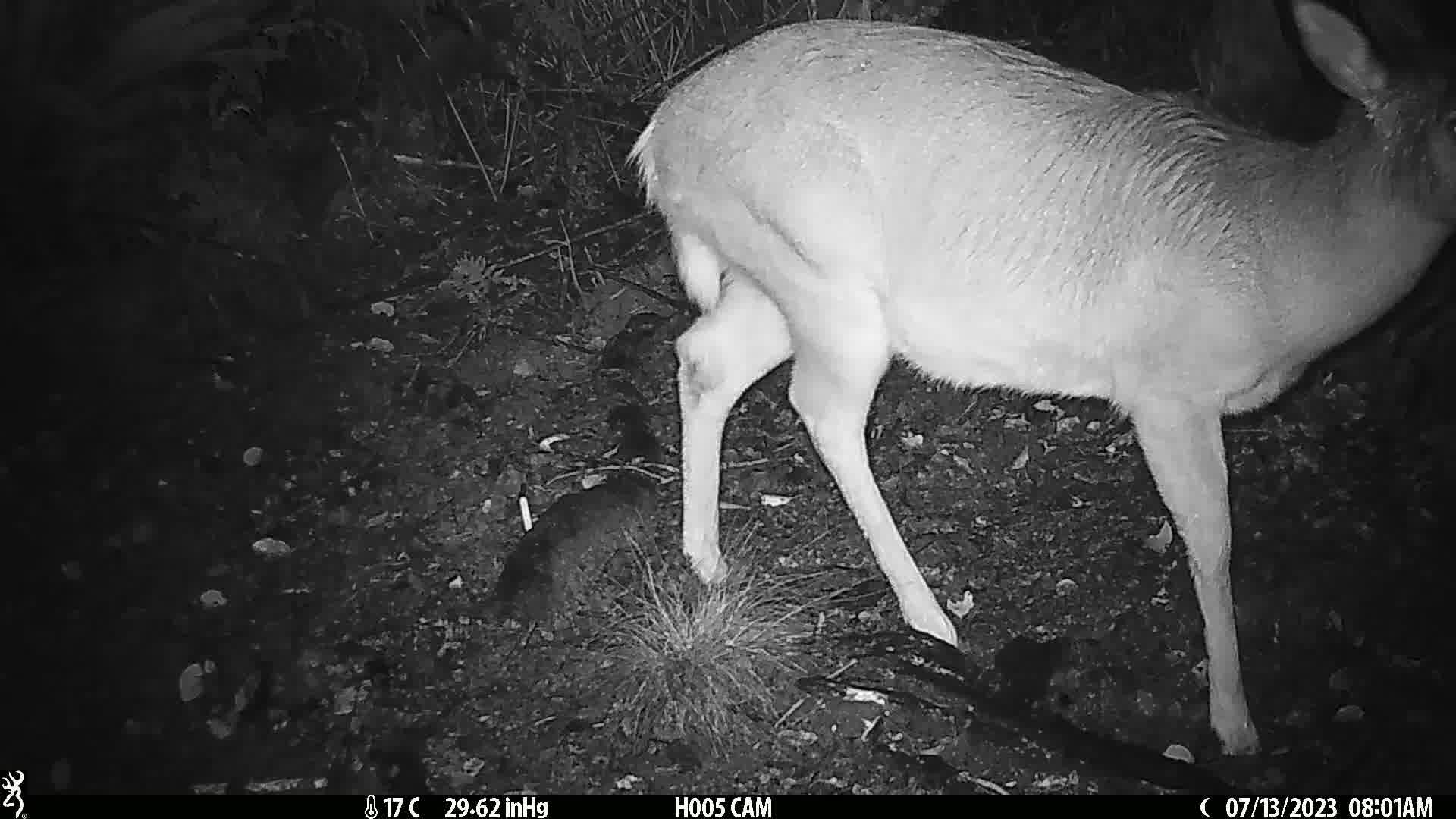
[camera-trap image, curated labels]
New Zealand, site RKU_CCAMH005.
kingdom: Animalia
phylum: Chordata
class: Mammalia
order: Artiodactyla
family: Cervidae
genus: Odocoileus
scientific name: Odocoileus virginianus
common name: white-tailed deer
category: white tailed deer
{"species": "white tailed deer (white-tailed deer) (Odocoileus virginianus)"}